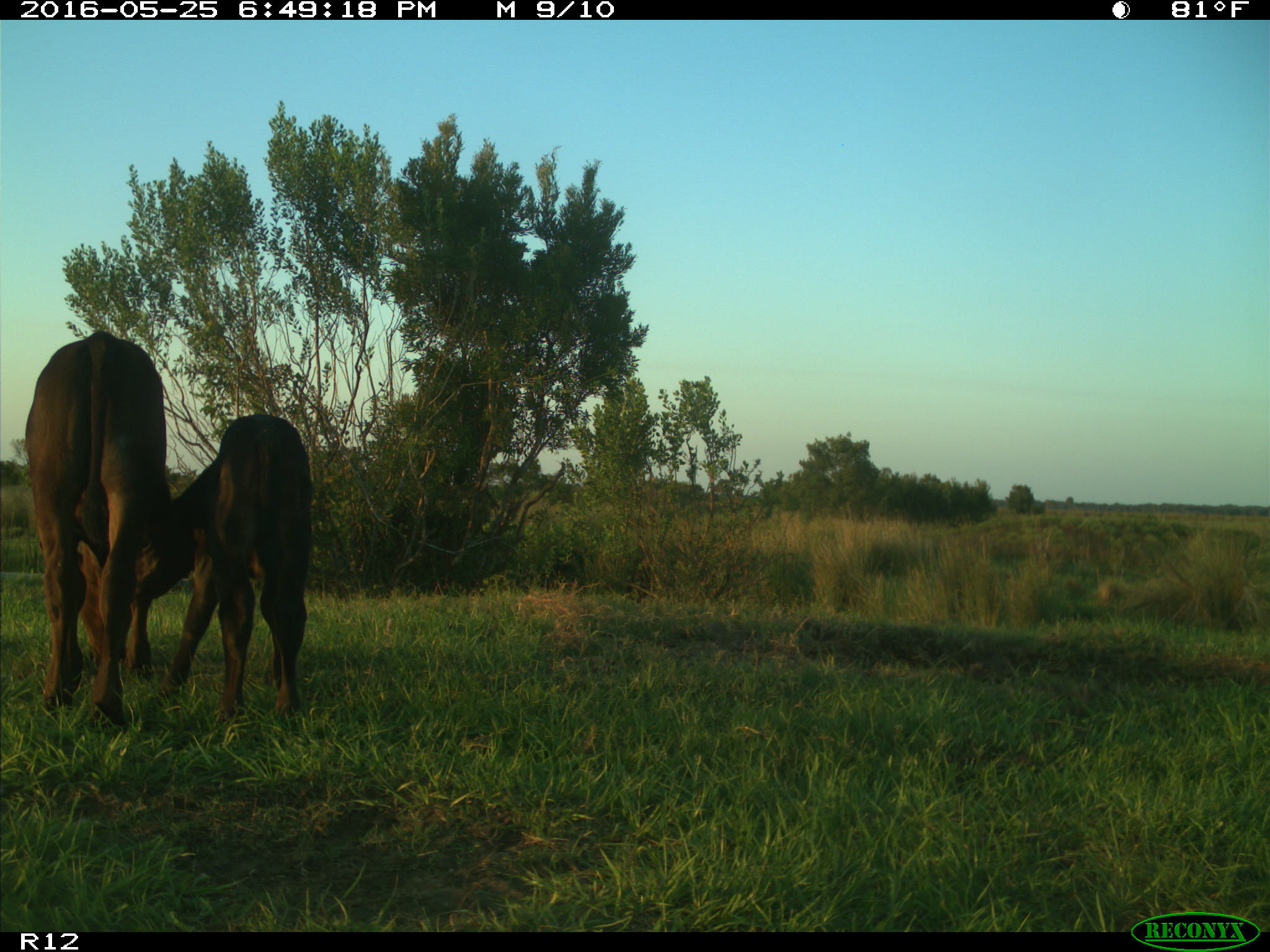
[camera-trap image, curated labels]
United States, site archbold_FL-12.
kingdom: Animalia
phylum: Chordata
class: Mammalia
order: Artiodactyla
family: Bovidae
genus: Bos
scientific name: Bos taurus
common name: domestic cow